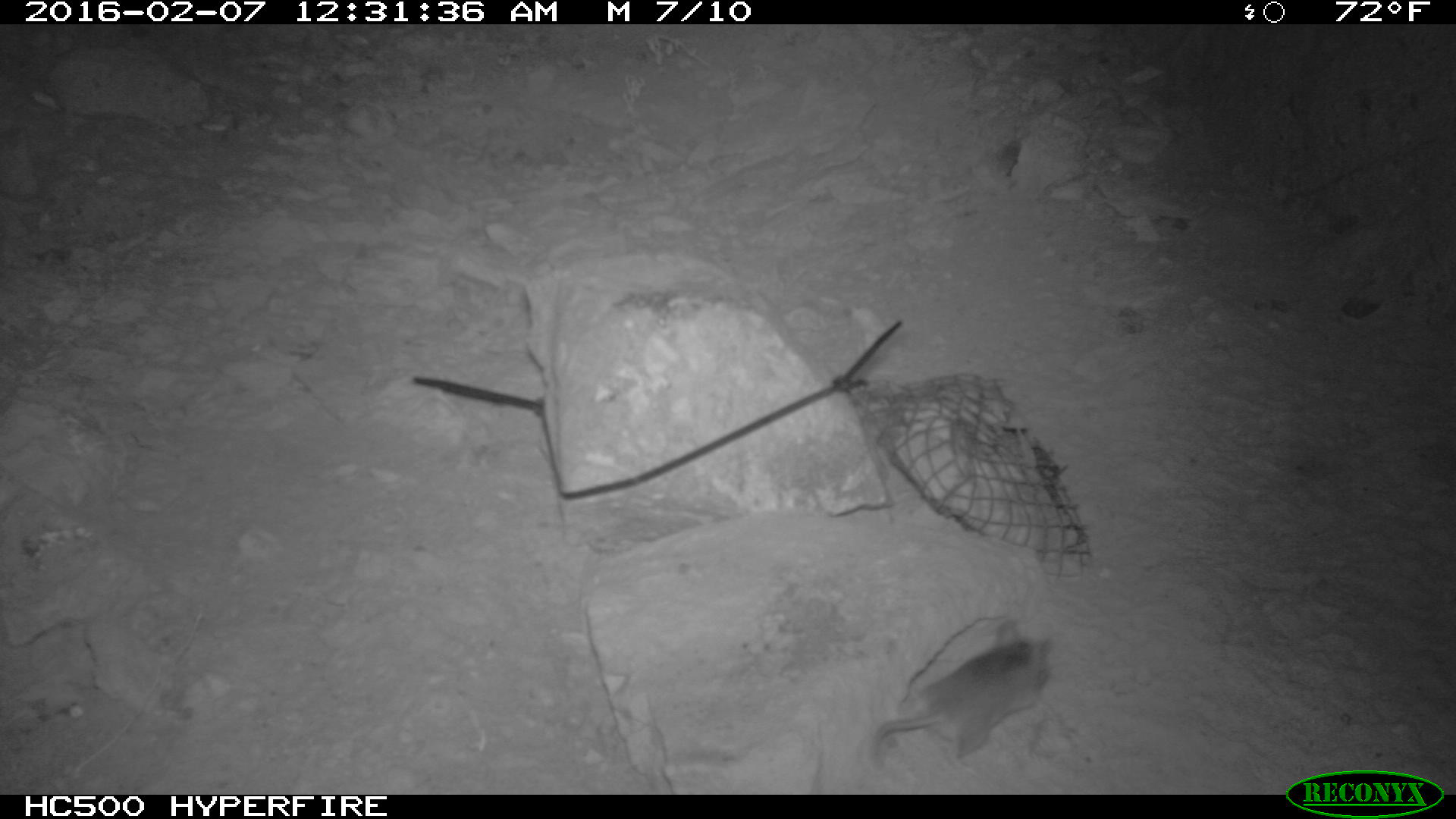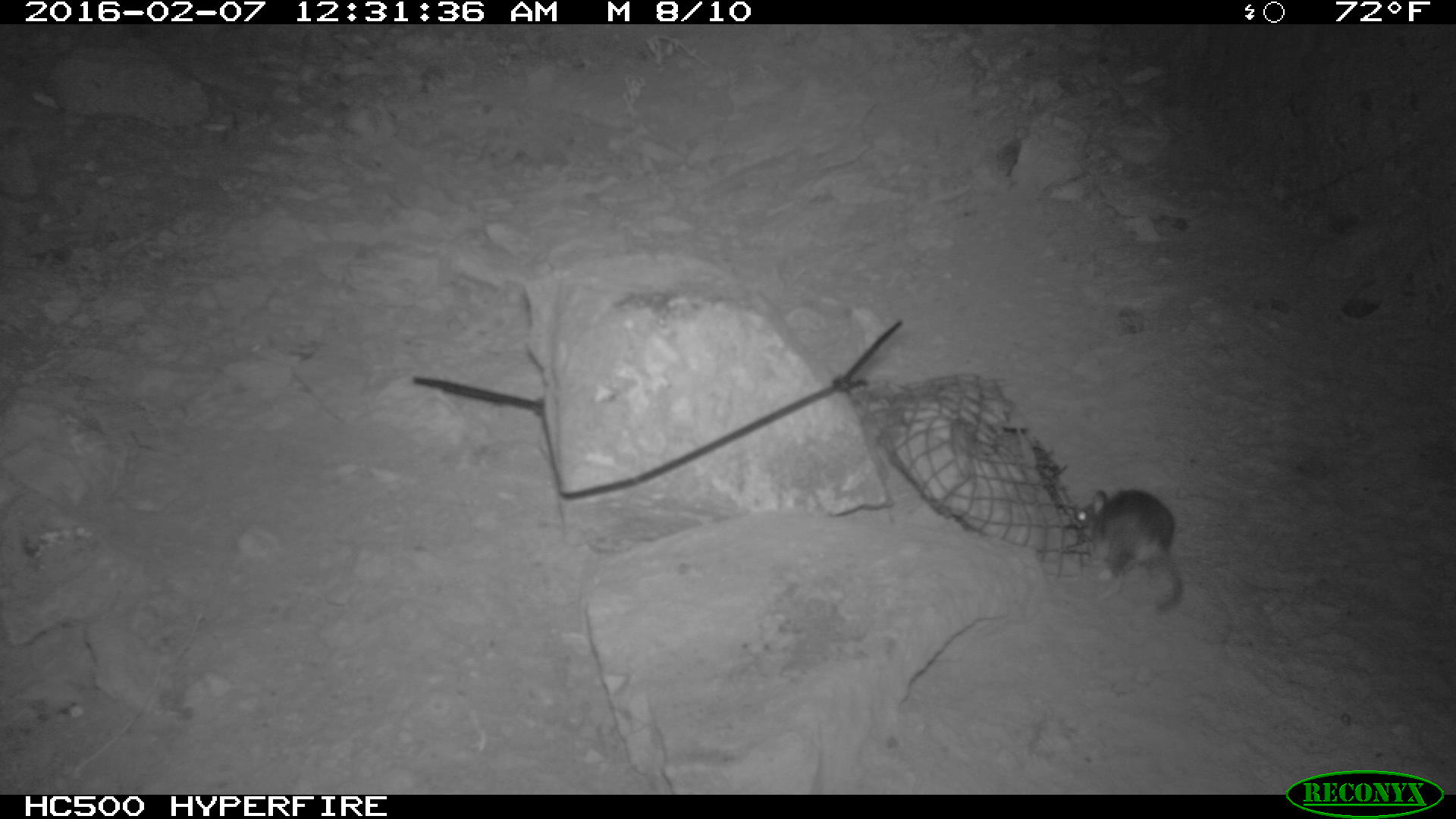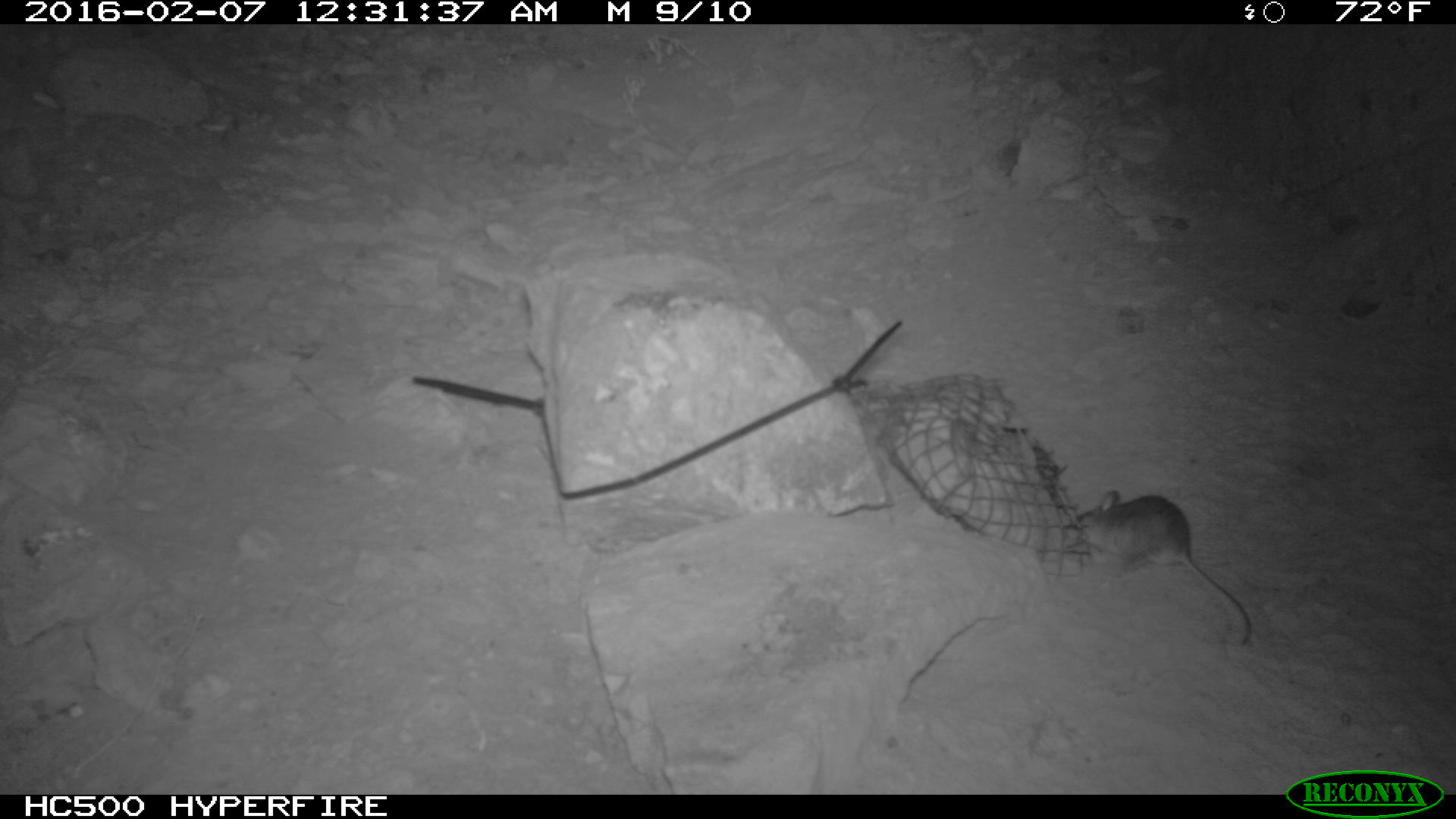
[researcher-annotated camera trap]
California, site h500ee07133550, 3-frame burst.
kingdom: Animalia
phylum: Chordata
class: Mammalia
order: Rodentia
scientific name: Rodentia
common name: rodent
Rodent (Rodentia).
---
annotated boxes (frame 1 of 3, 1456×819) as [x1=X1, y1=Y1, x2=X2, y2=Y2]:
rodent: [x1=858, y1=619, x2=1059, y2=767]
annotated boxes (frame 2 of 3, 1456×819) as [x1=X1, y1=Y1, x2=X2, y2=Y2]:
rodent: [x1=1080, y1=488, x2=1183, y2=612]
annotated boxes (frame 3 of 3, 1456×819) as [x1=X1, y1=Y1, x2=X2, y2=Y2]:
rodent: [x1=1072, y1=490, x2=1253, y2=647]